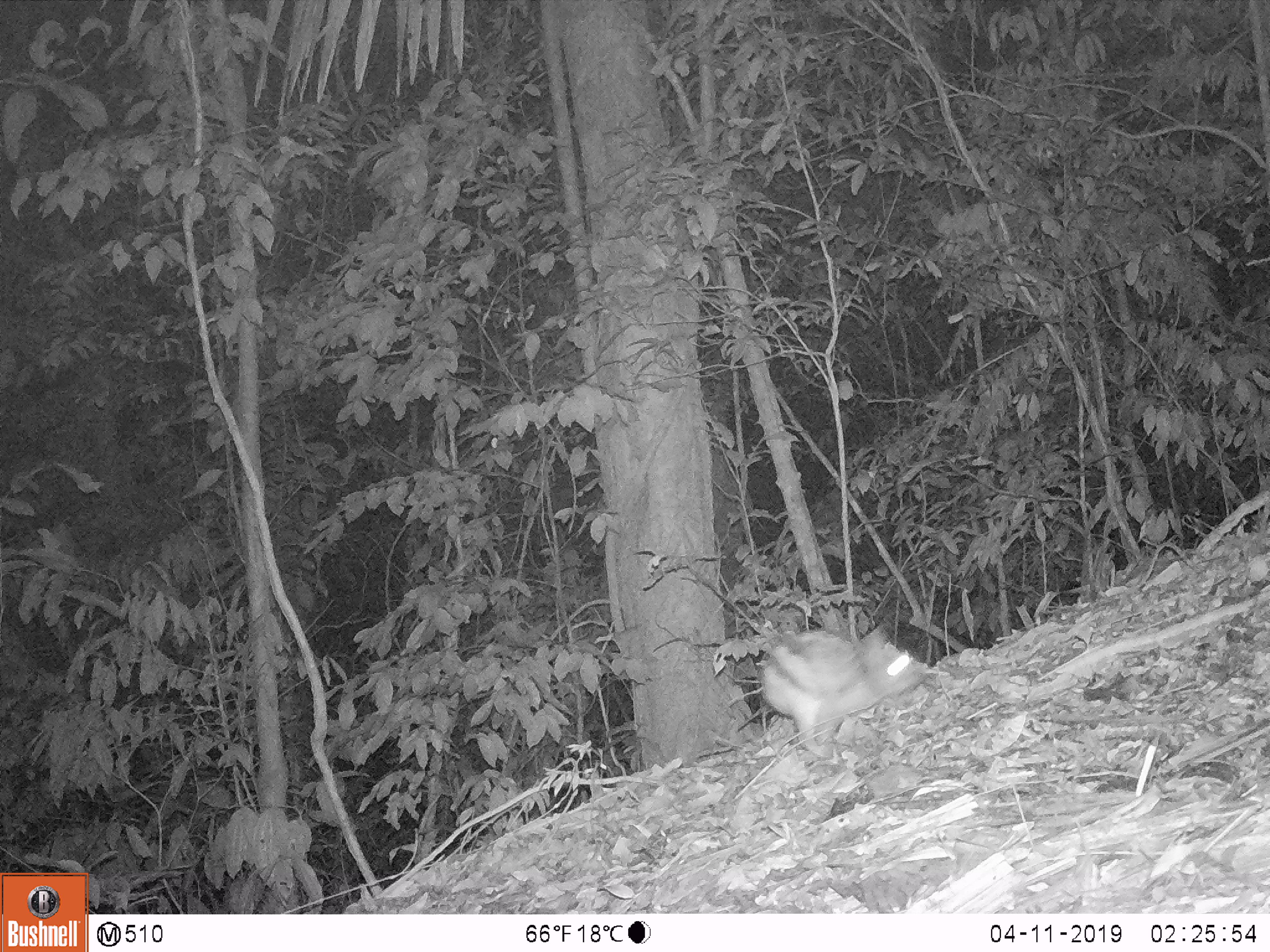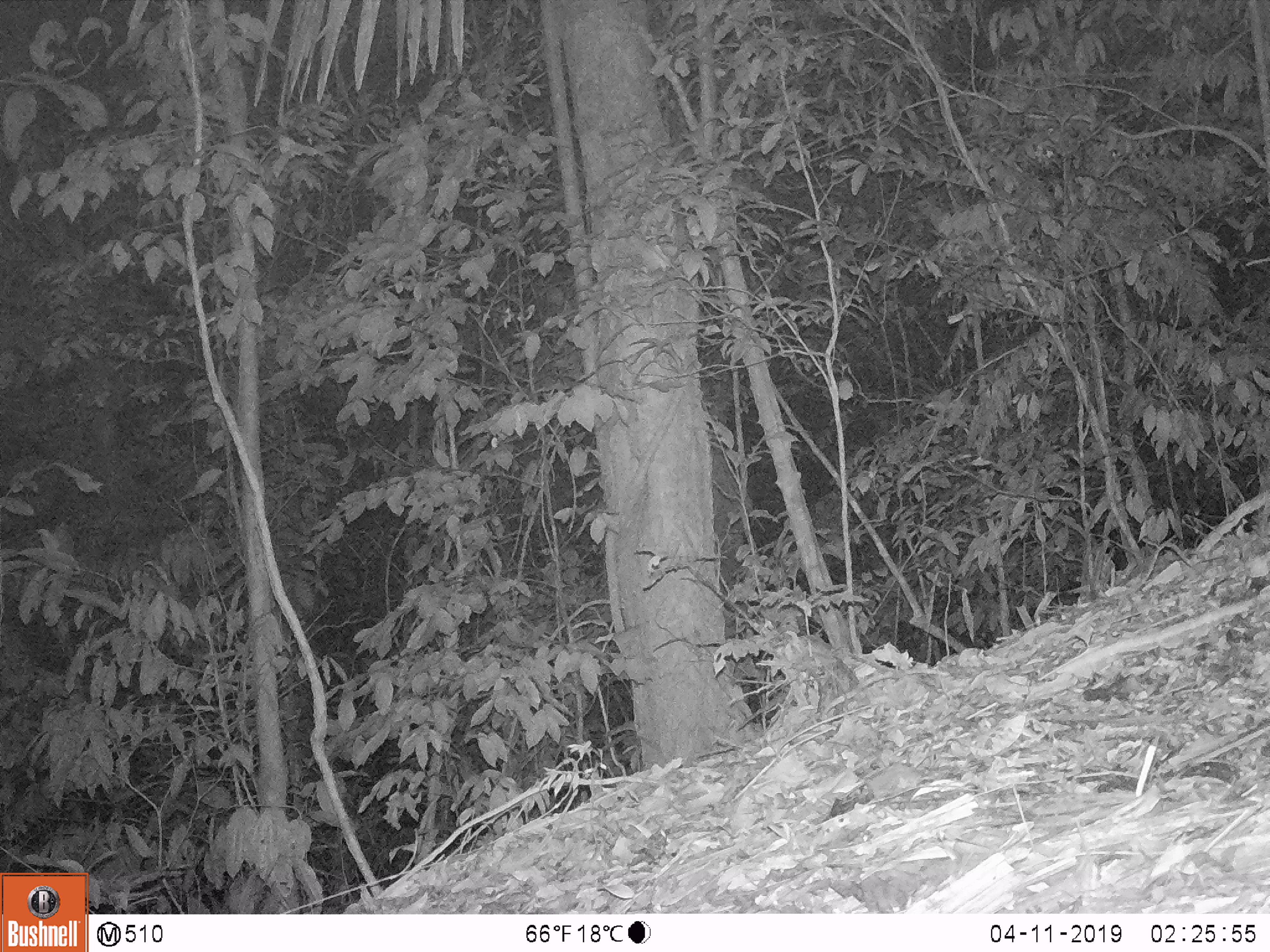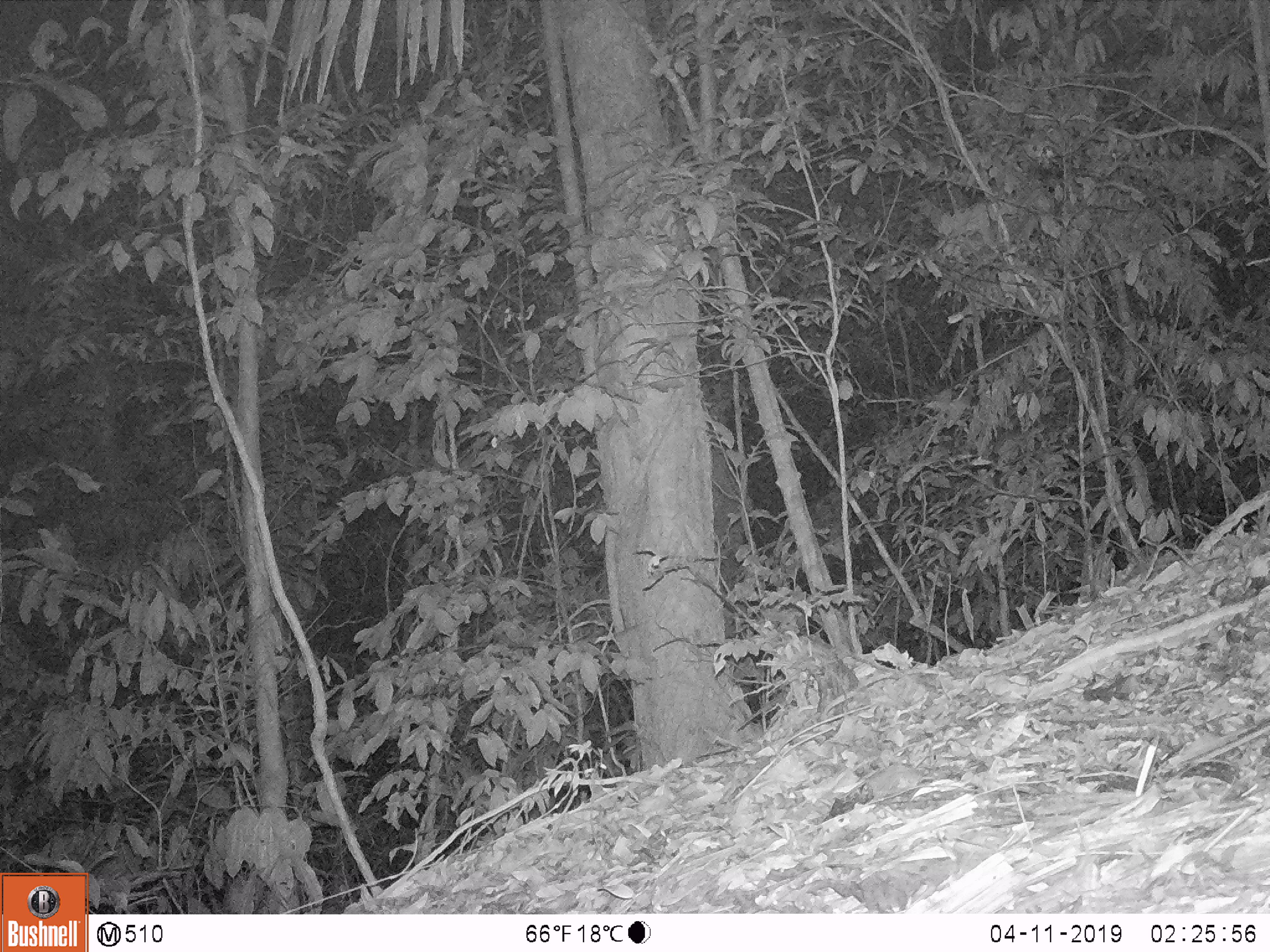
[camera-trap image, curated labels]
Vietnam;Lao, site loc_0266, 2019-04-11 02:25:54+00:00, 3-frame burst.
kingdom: Animalia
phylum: Chordata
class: Mammalia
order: Lagomorpha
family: Leporidae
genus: Nesolagus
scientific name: Nesolagus timminsi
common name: annamite striped rabbit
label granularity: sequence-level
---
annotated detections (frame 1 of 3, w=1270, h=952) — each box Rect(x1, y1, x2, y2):
annamite striped rabbit: Rect(758, 626, 931, 759)